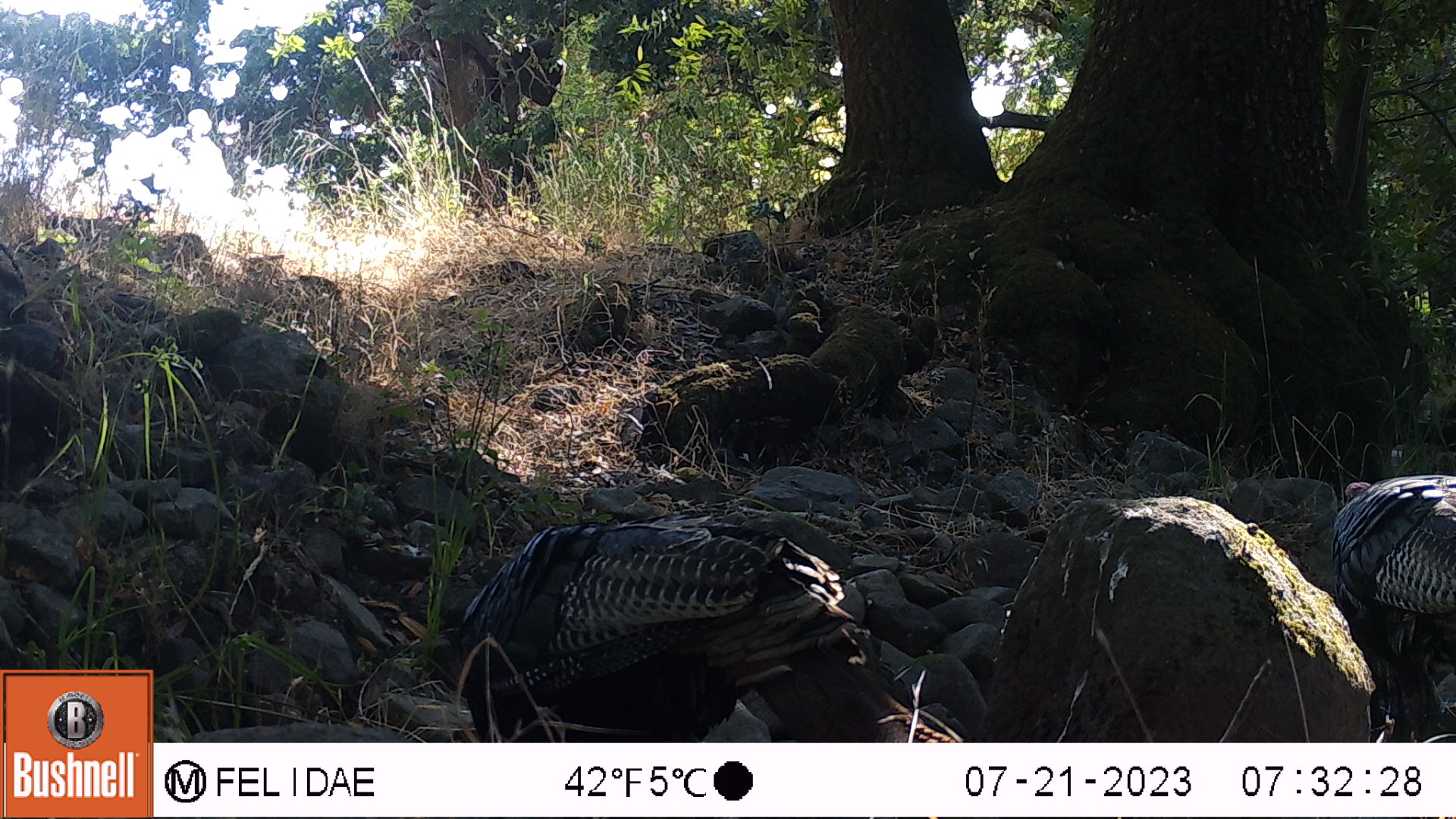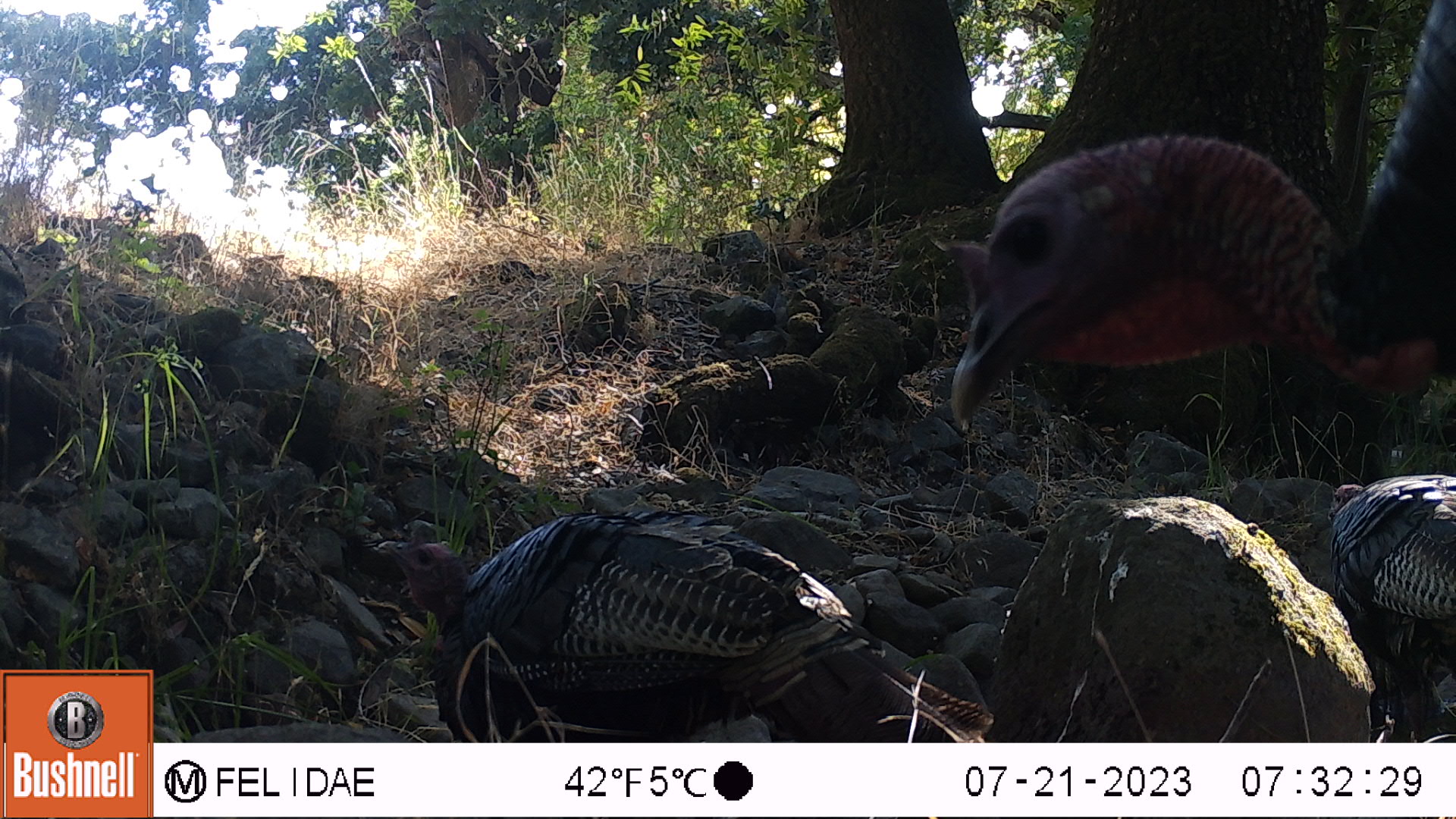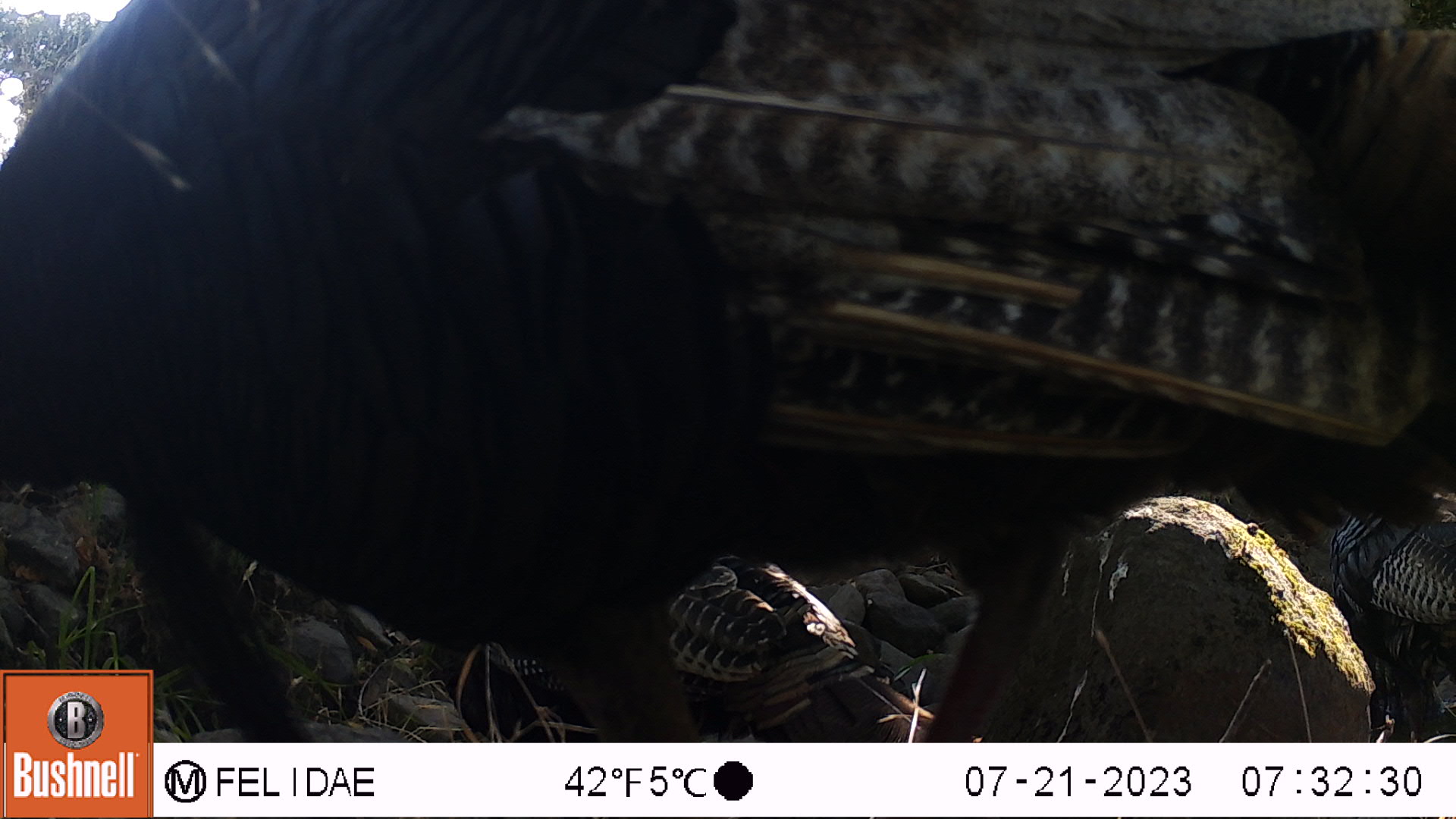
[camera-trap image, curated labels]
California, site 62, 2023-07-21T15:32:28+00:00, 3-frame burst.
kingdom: Animalia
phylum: Chordata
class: Aves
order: Galliformes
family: Phasianidae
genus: Meleagris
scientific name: Meleagris gallopavo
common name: turkey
Turkey (Meleagris gallopavo).